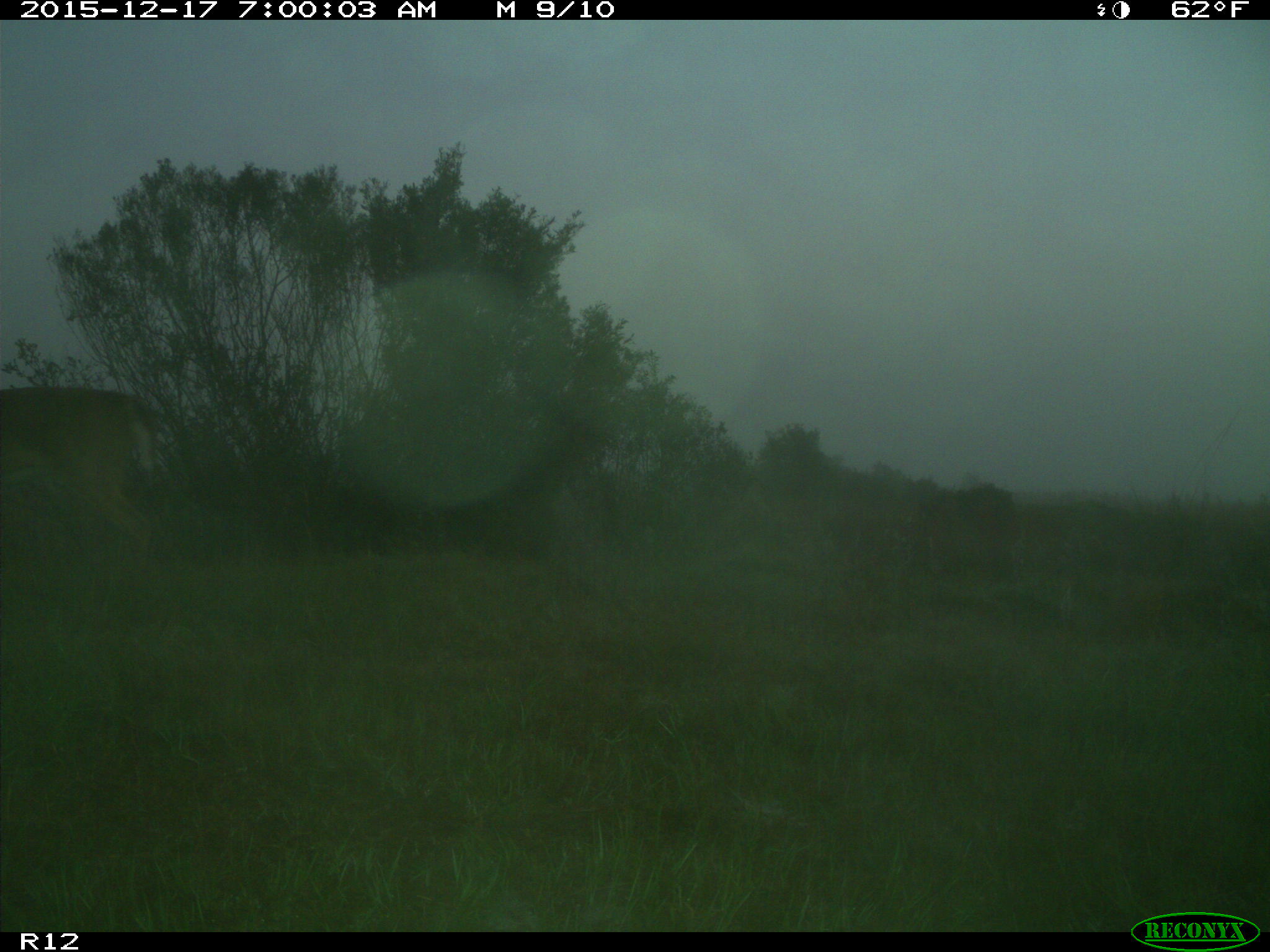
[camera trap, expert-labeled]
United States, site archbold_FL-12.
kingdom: Animalia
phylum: Chordata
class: Mammalia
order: Artiodactyla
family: Cervidae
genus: Odocoileus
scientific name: Odocoileus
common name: deer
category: unidentified deer